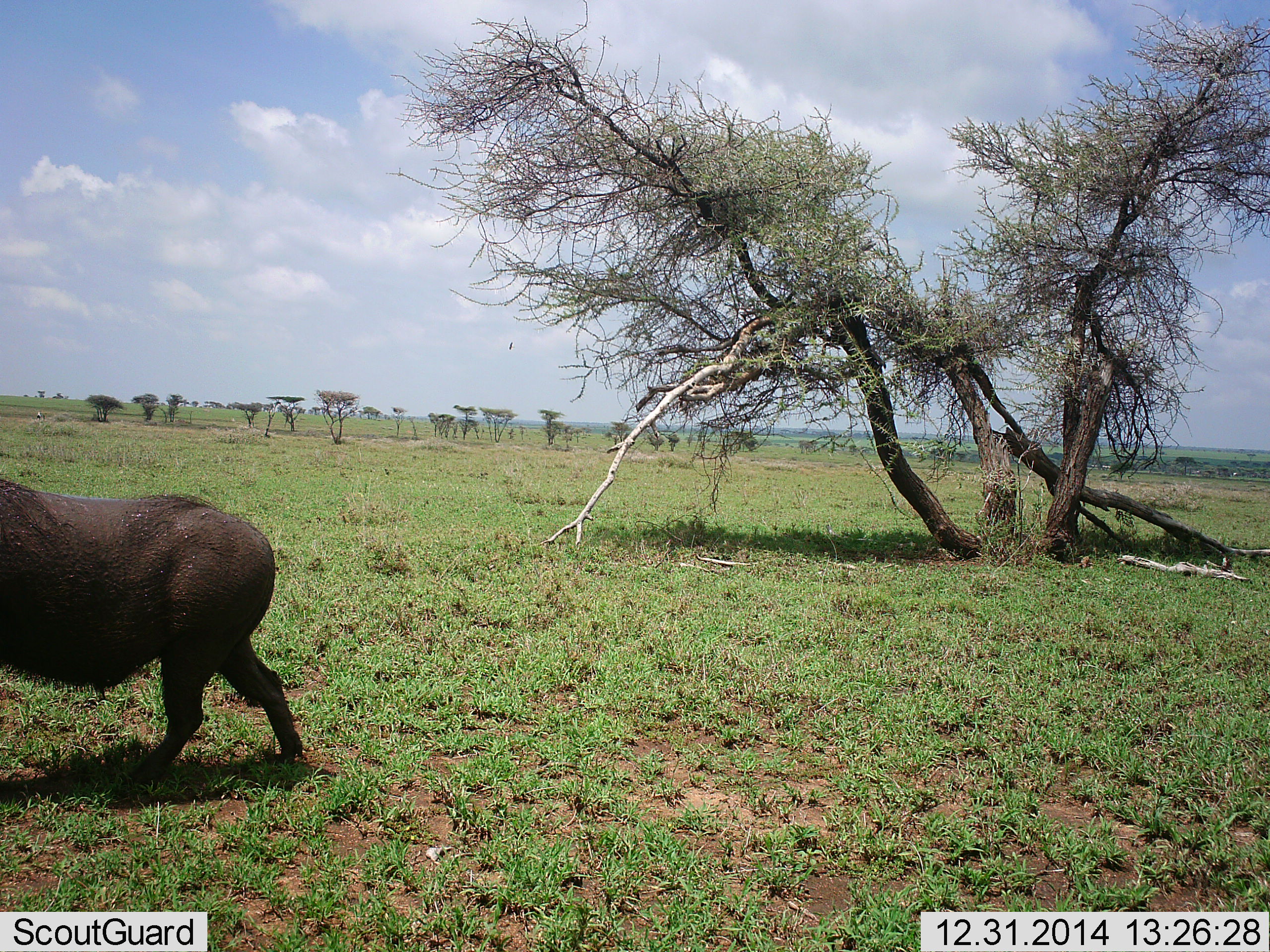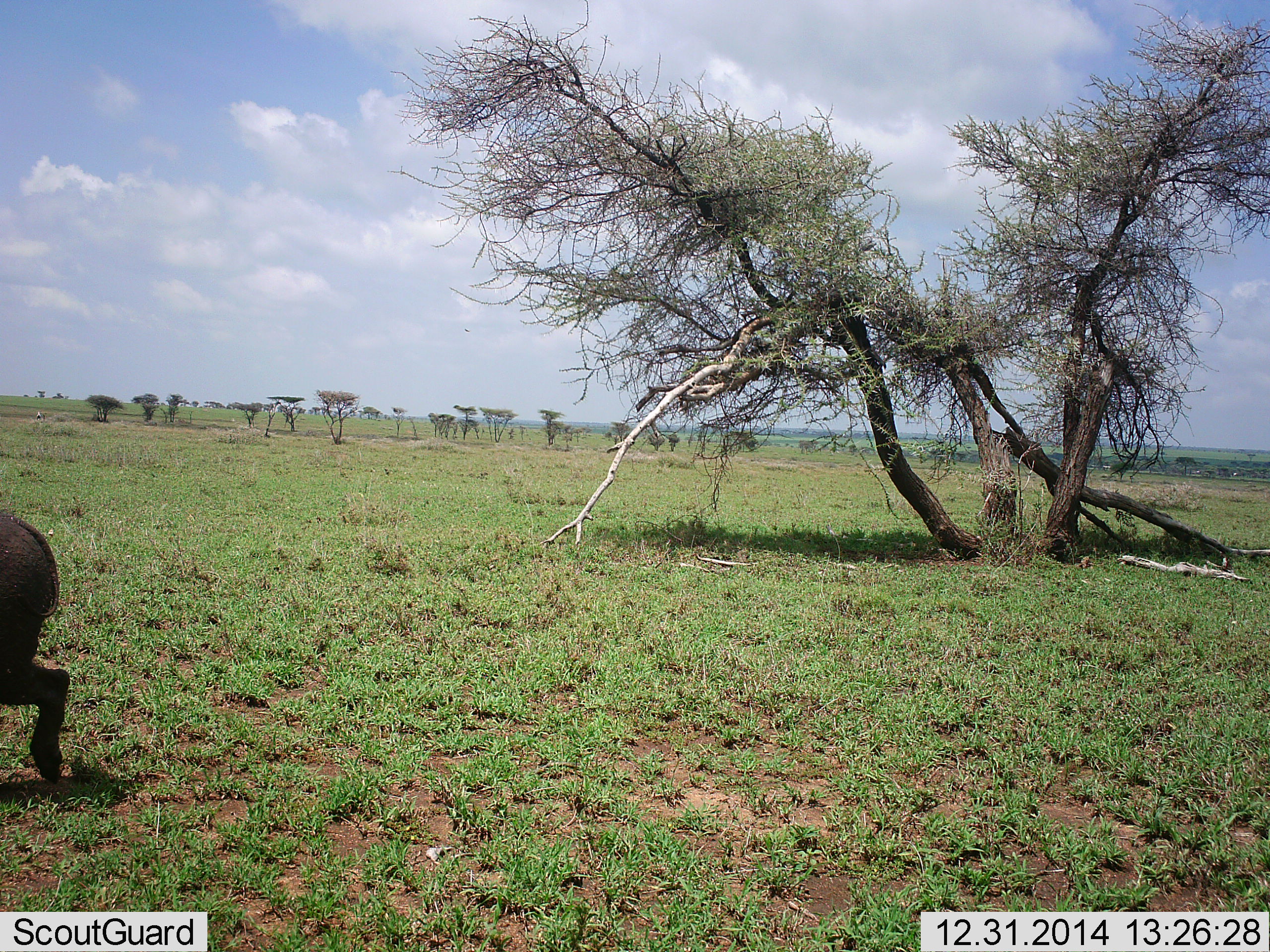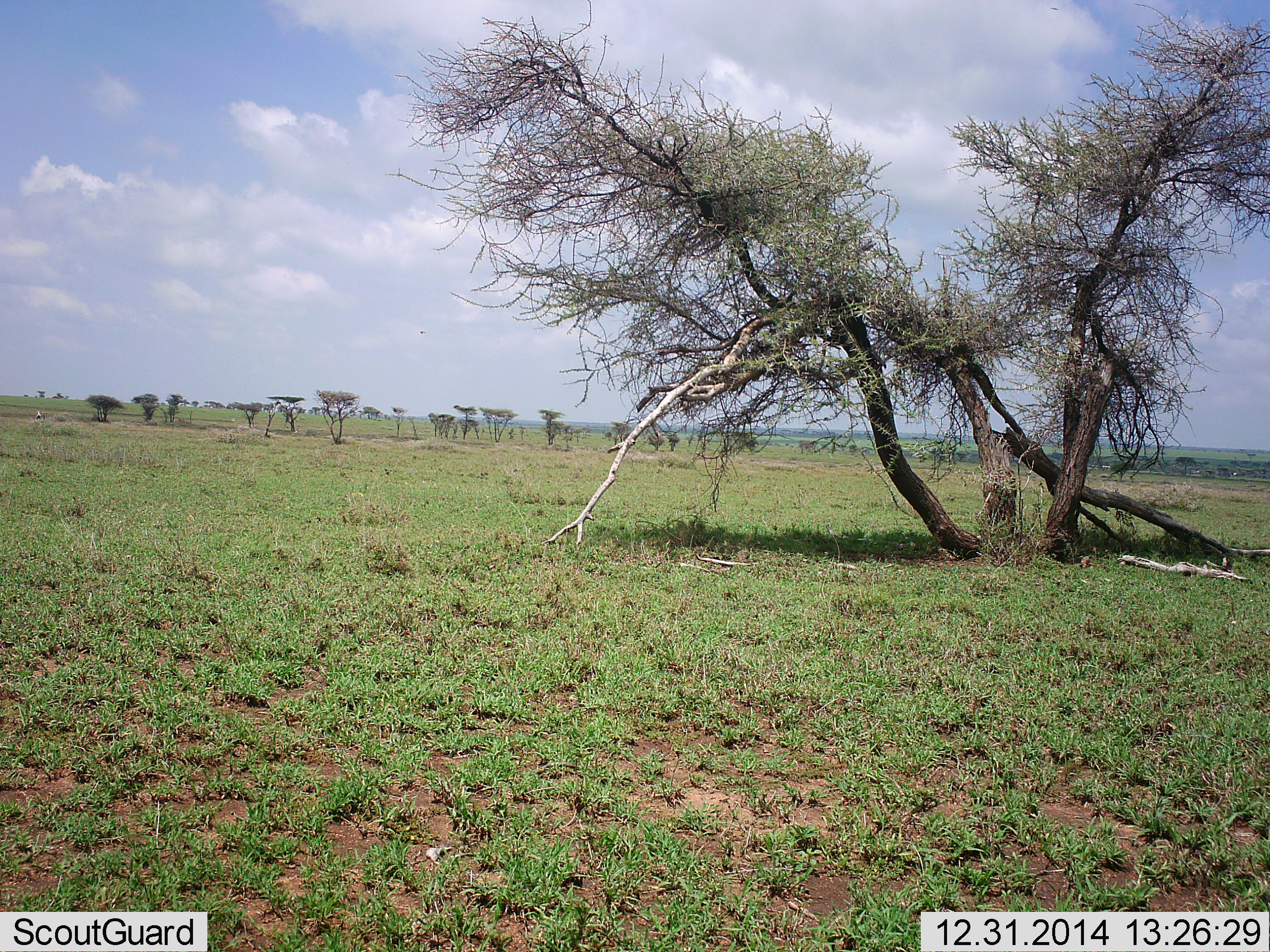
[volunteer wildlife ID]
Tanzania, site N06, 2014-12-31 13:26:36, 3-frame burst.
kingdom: Animalia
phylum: Chordata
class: Mammalia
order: Artiodactyla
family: Suidae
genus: Phacochoerus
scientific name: Phacochoerus africanus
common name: warthog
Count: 1.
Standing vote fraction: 0%.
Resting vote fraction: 0%.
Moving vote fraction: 100%.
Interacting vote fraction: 0%.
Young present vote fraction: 0%.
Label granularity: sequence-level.